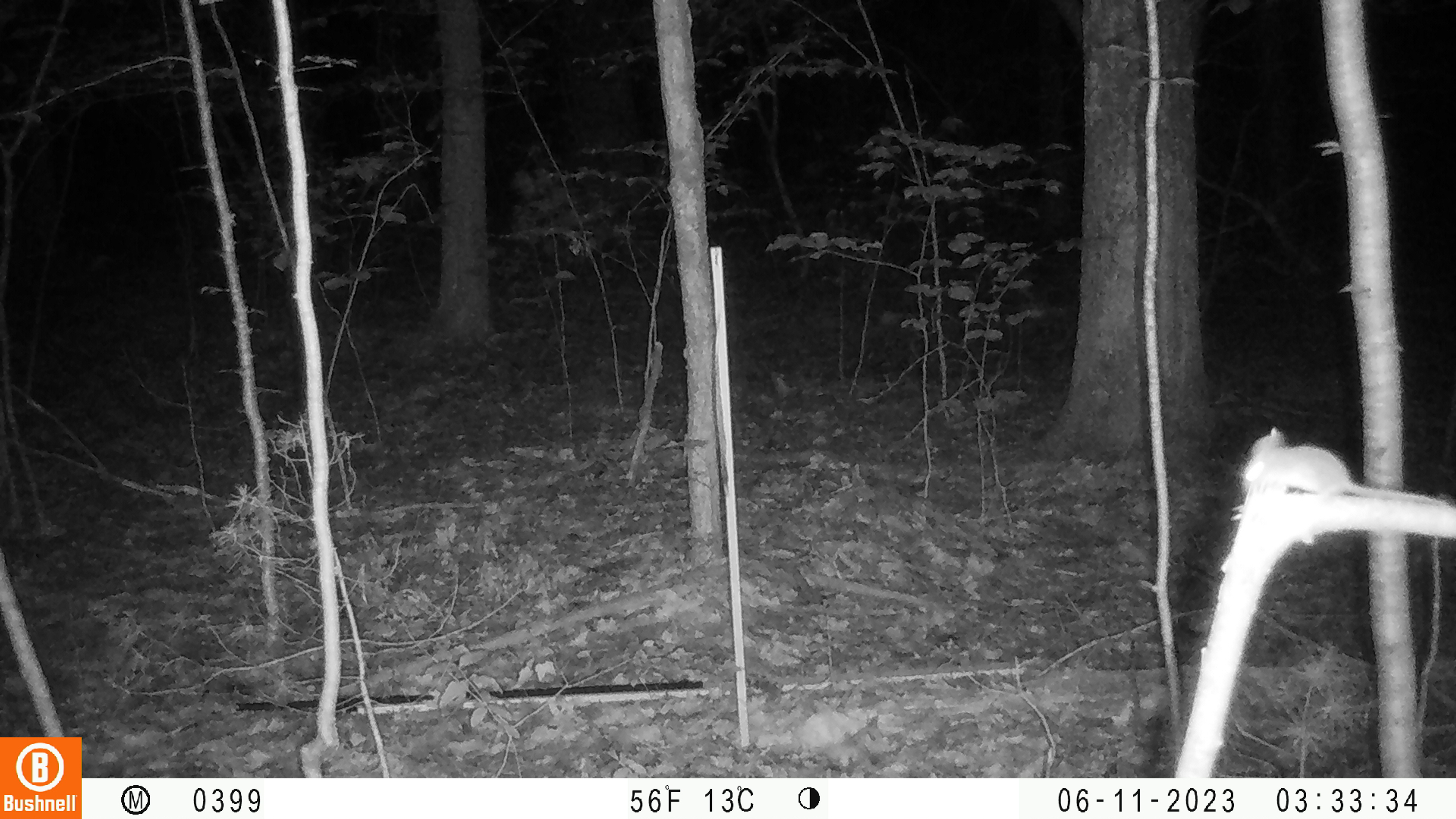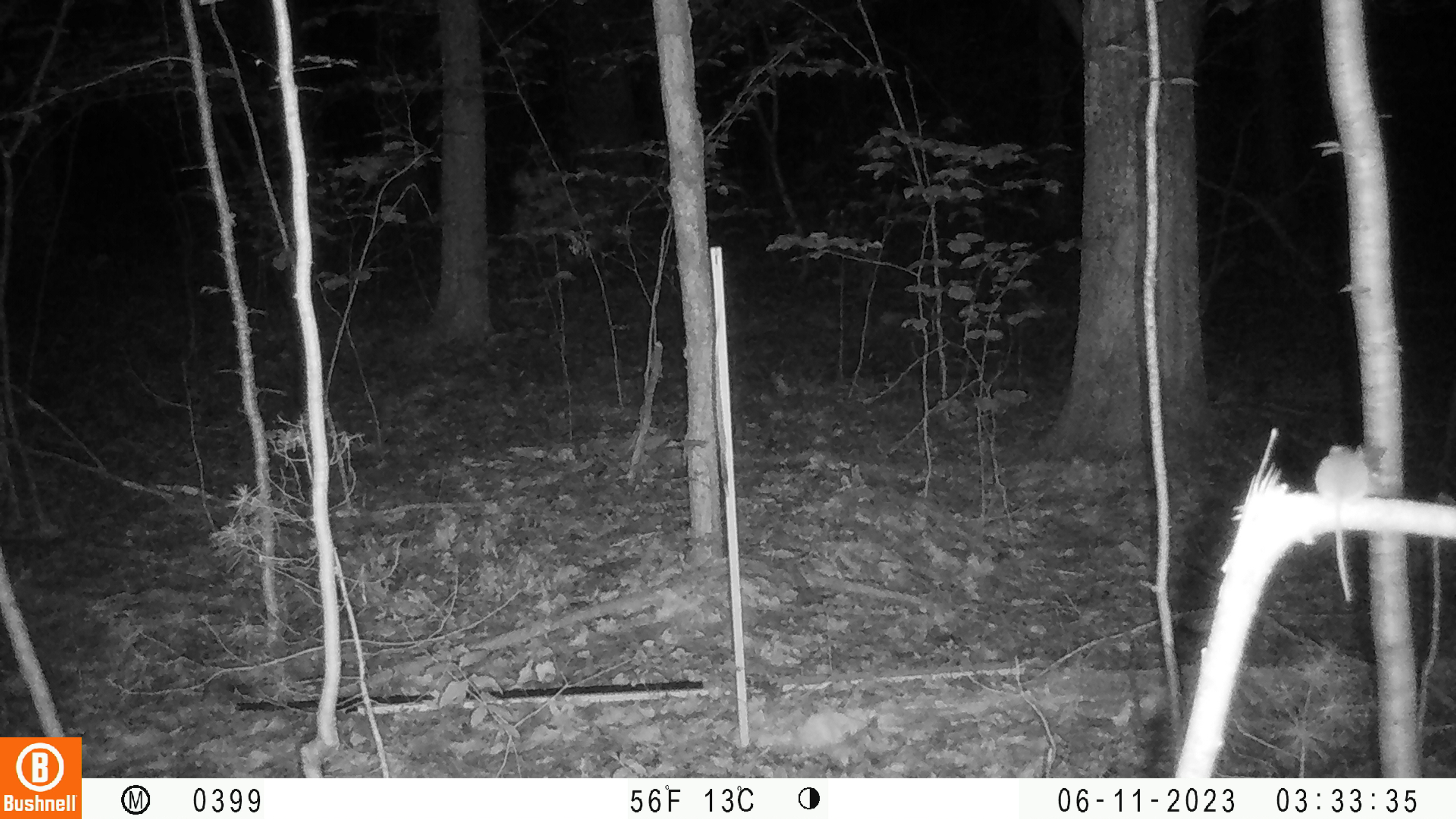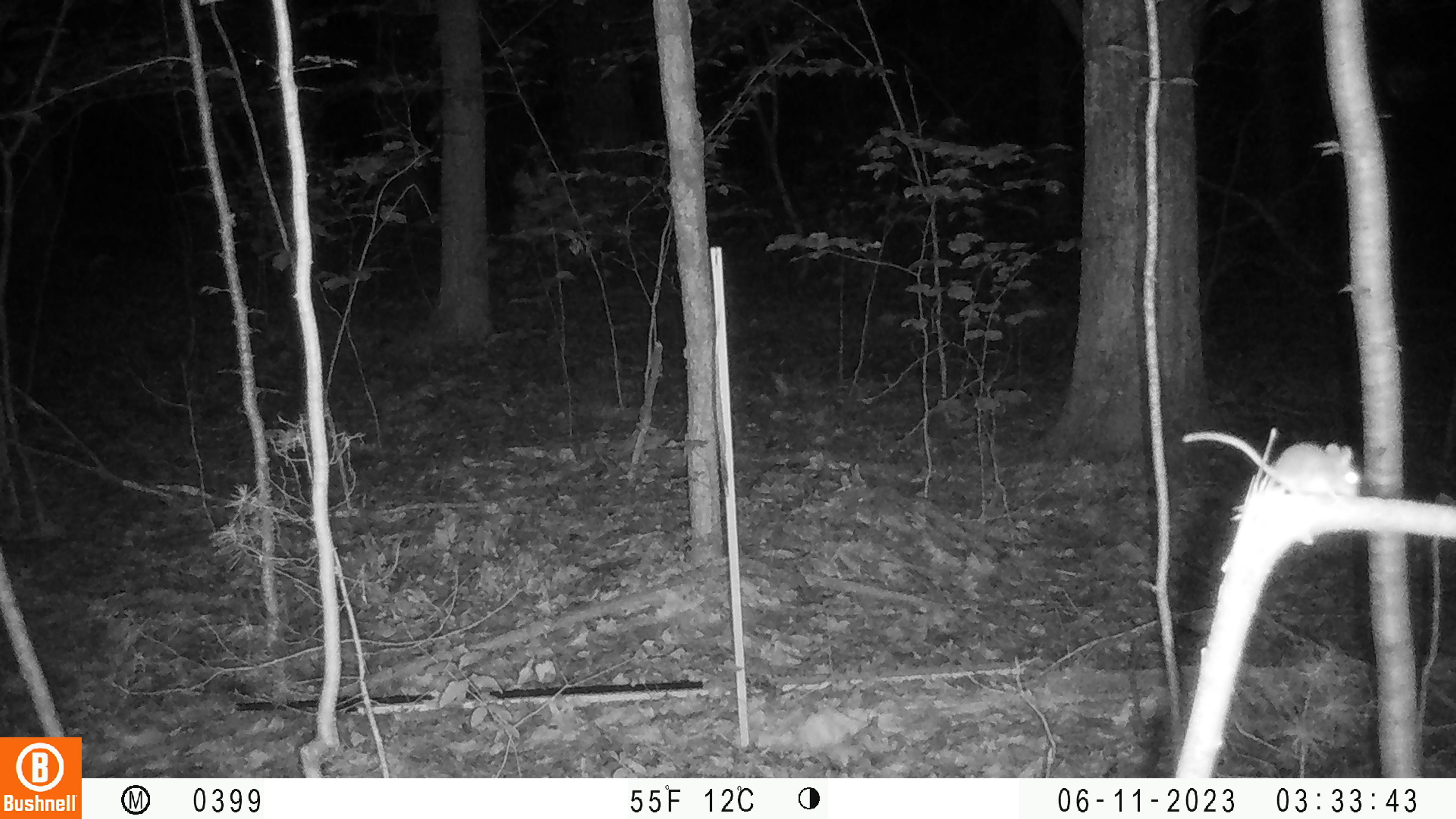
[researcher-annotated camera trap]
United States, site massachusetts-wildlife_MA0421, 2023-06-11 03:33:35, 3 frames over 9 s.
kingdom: Animalia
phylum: Chordata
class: Mammalia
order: Rodentia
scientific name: Rodentia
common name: mouse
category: mouse sp.